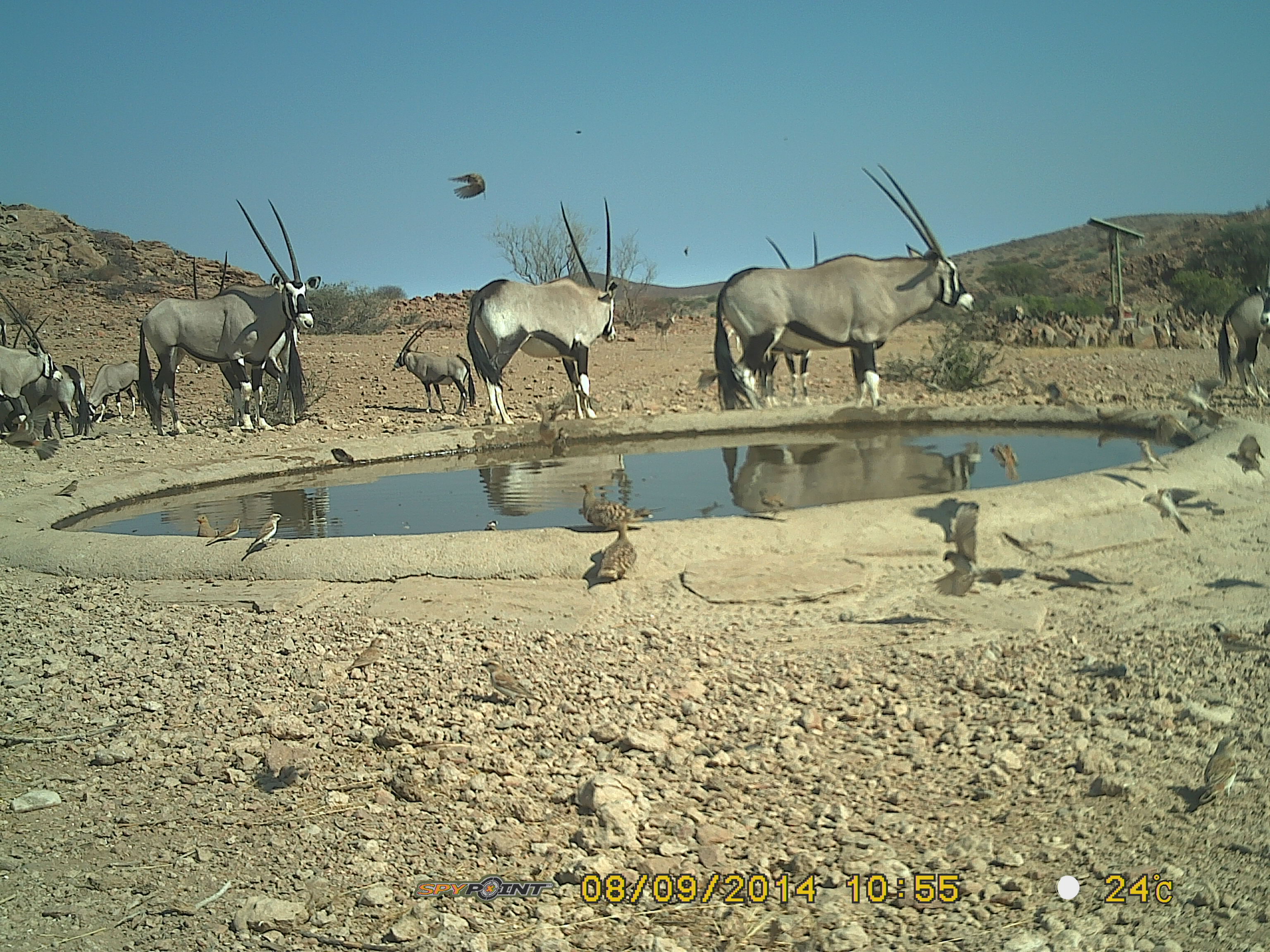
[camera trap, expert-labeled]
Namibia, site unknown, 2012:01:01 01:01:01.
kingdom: Animalia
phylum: Chordata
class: Mammalia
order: Artiodactyla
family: Bovidae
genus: Oryx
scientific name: Oryx gazella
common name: gemsbok